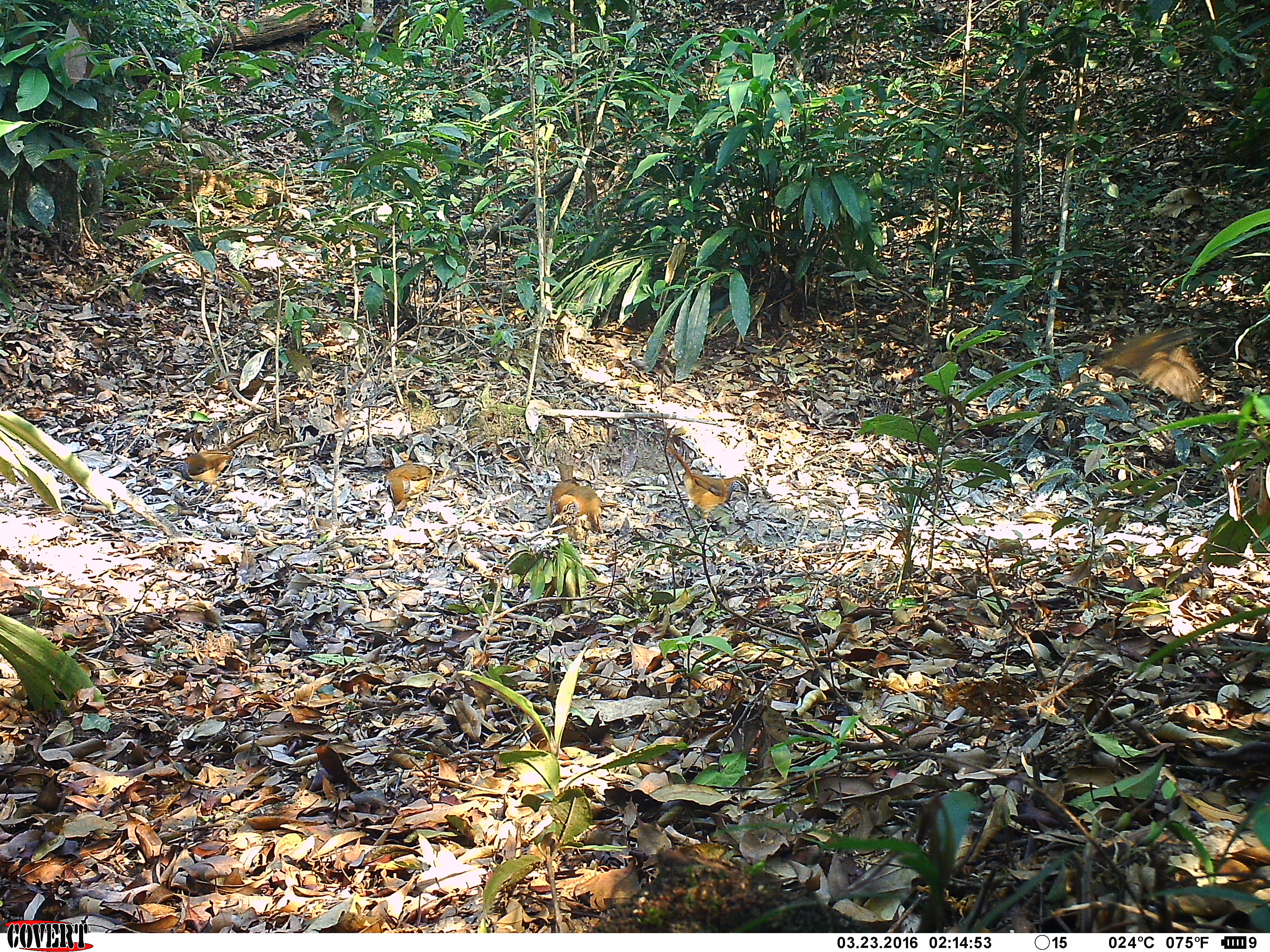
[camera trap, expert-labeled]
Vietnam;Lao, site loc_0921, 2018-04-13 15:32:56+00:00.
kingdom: Animalia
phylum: Chordata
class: Aves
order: Passeriformes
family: Leiothrichidae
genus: Pterorhinus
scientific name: Pterorhinus pectoralis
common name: necklaced laughingthrush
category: necklaced laughingthrush sp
Necklaced laughingthrush sp (necklaced laughingthrush) (Pterorhinus pectoralis). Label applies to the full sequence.